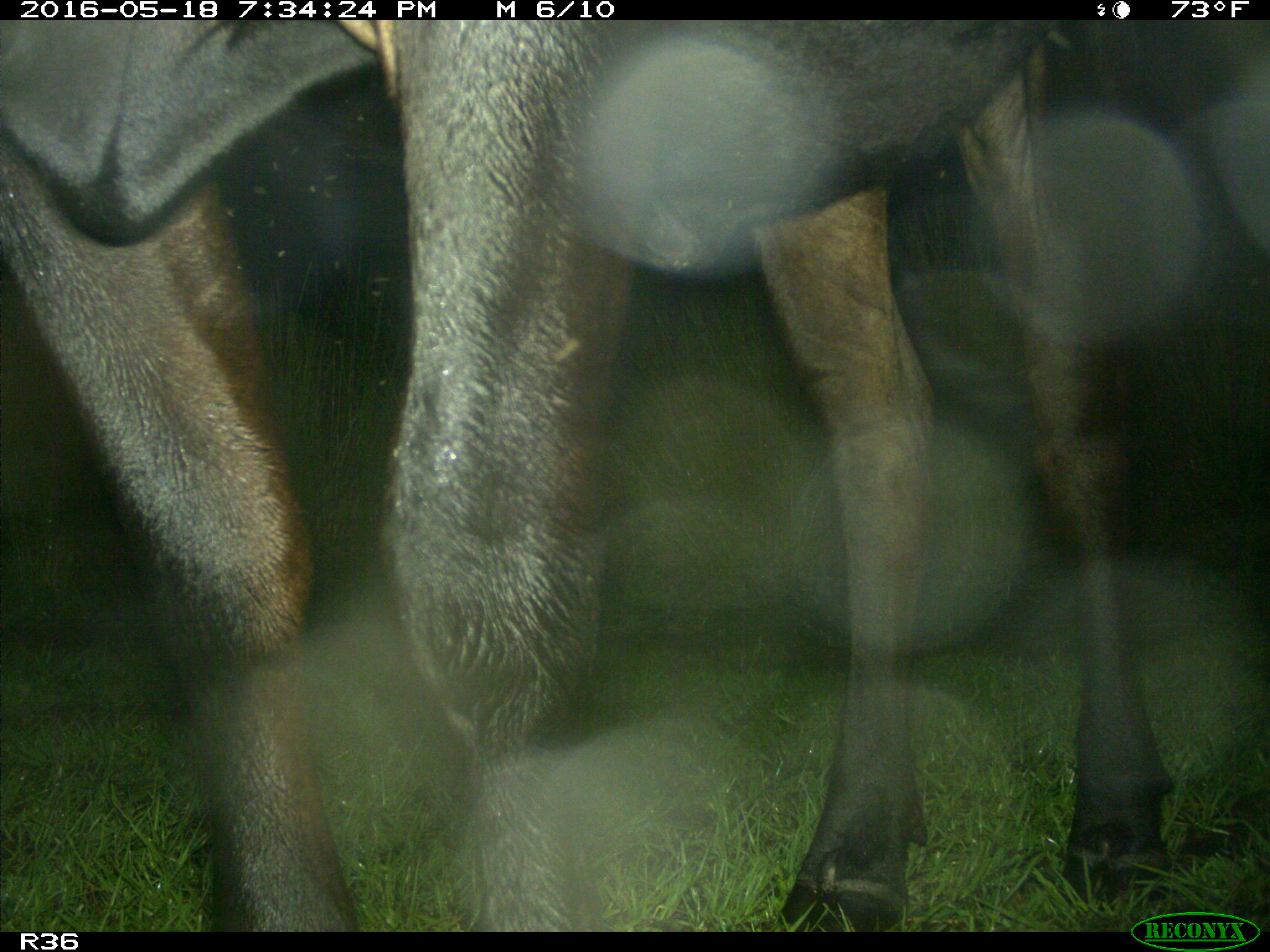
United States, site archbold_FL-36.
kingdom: Animalia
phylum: Chordata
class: Mammalia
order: Artiodactyla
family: Bovidae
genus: Bos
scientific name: Bos taurus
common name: domestic cow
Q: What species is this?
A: Bos taurus (domestic cow).